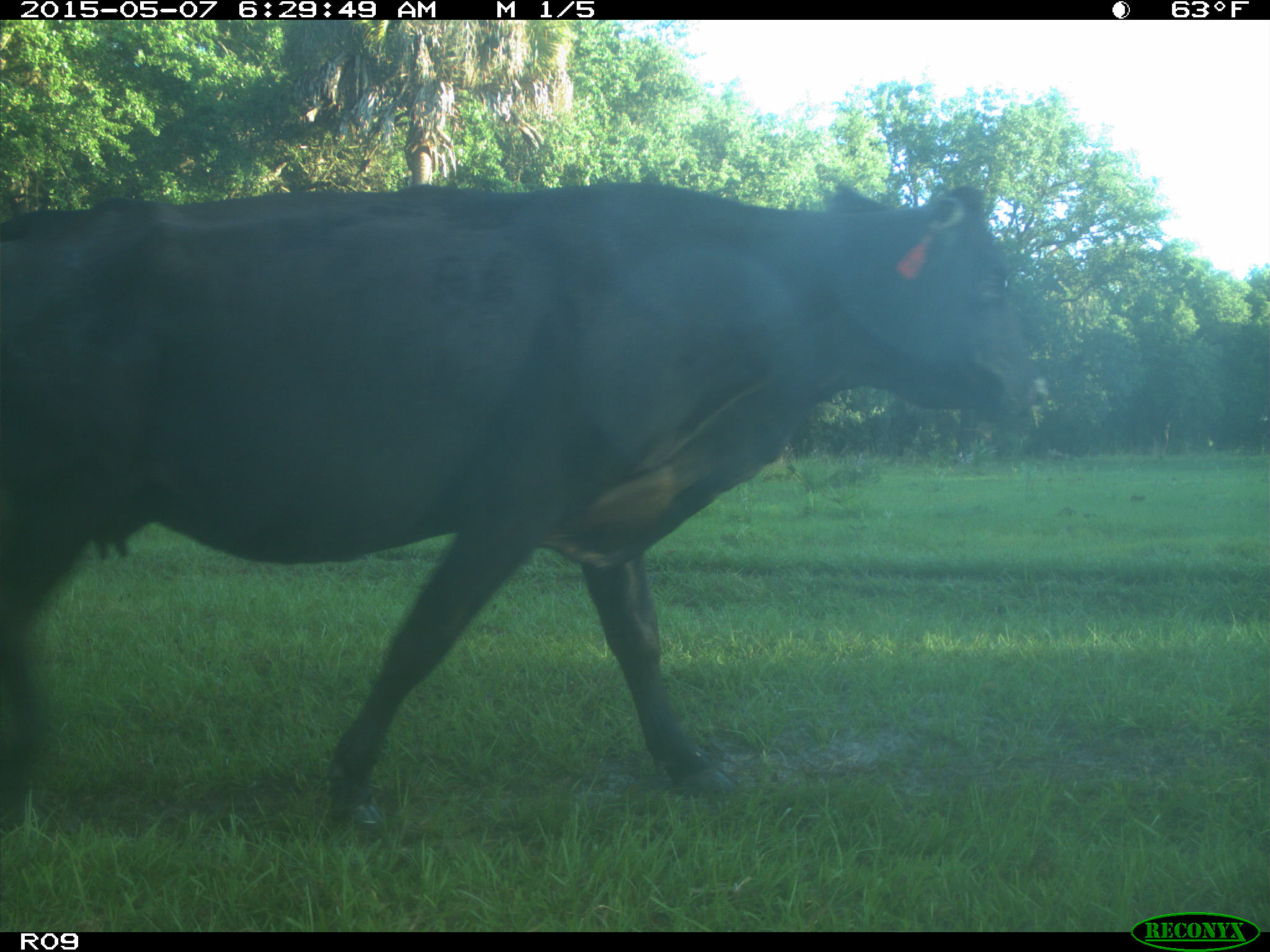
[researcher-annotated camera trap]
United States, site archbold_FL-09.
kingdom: Animalia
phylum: Chordata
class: Mammalia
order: Artiodactyla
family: Bovidae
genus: Bos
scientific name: Bos taurus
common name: domestic cow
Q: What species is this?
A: Bos taurus (domestic cow).